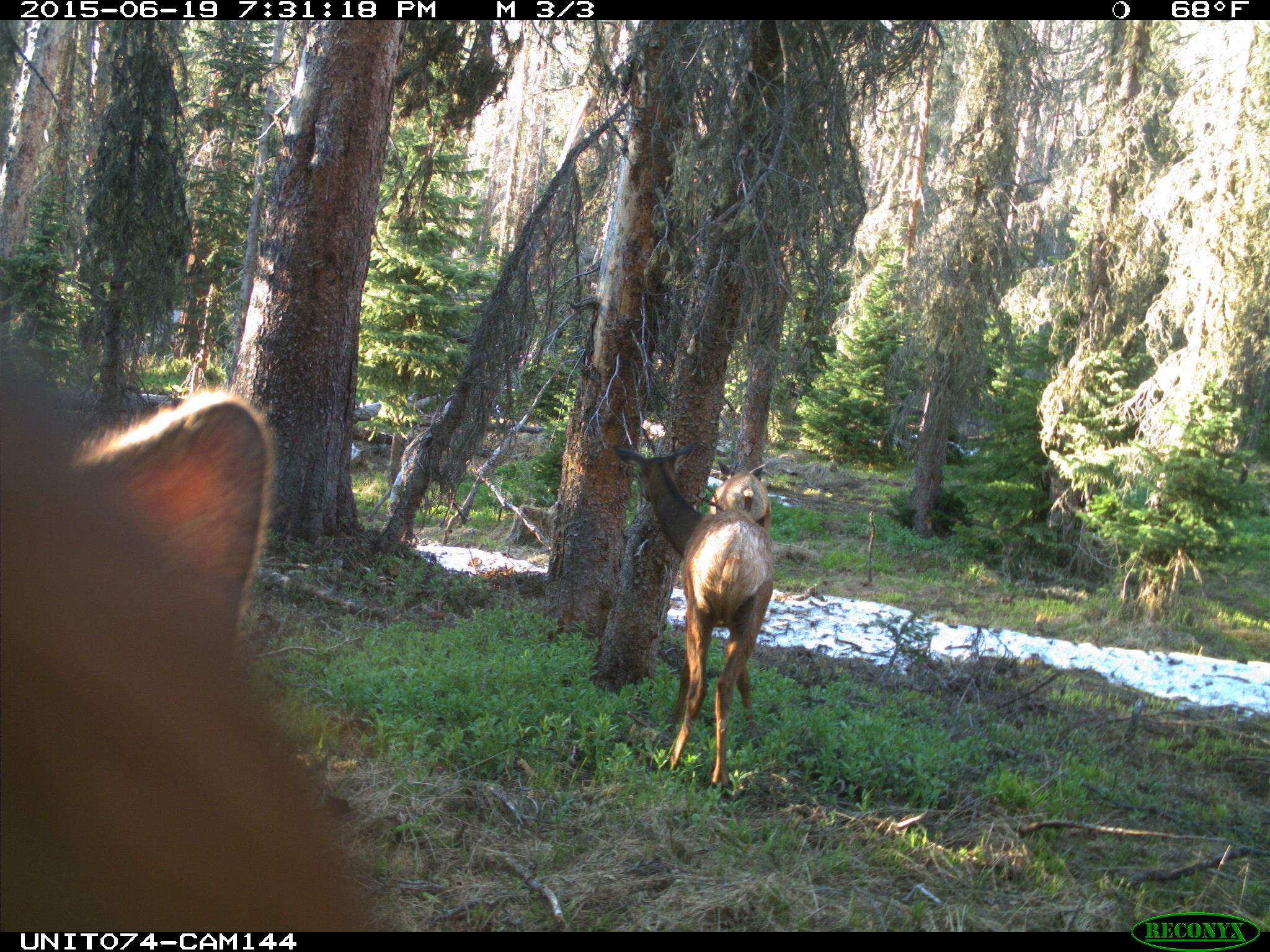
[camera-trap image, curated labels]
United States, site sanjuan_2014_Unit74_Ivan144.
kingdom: Animalia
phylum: Chordata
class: Mammalia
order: Artiodactyla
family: Cervidae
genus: Cervus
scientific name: Cervus elaphus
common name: red deer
Cervus elaphus (red deer).